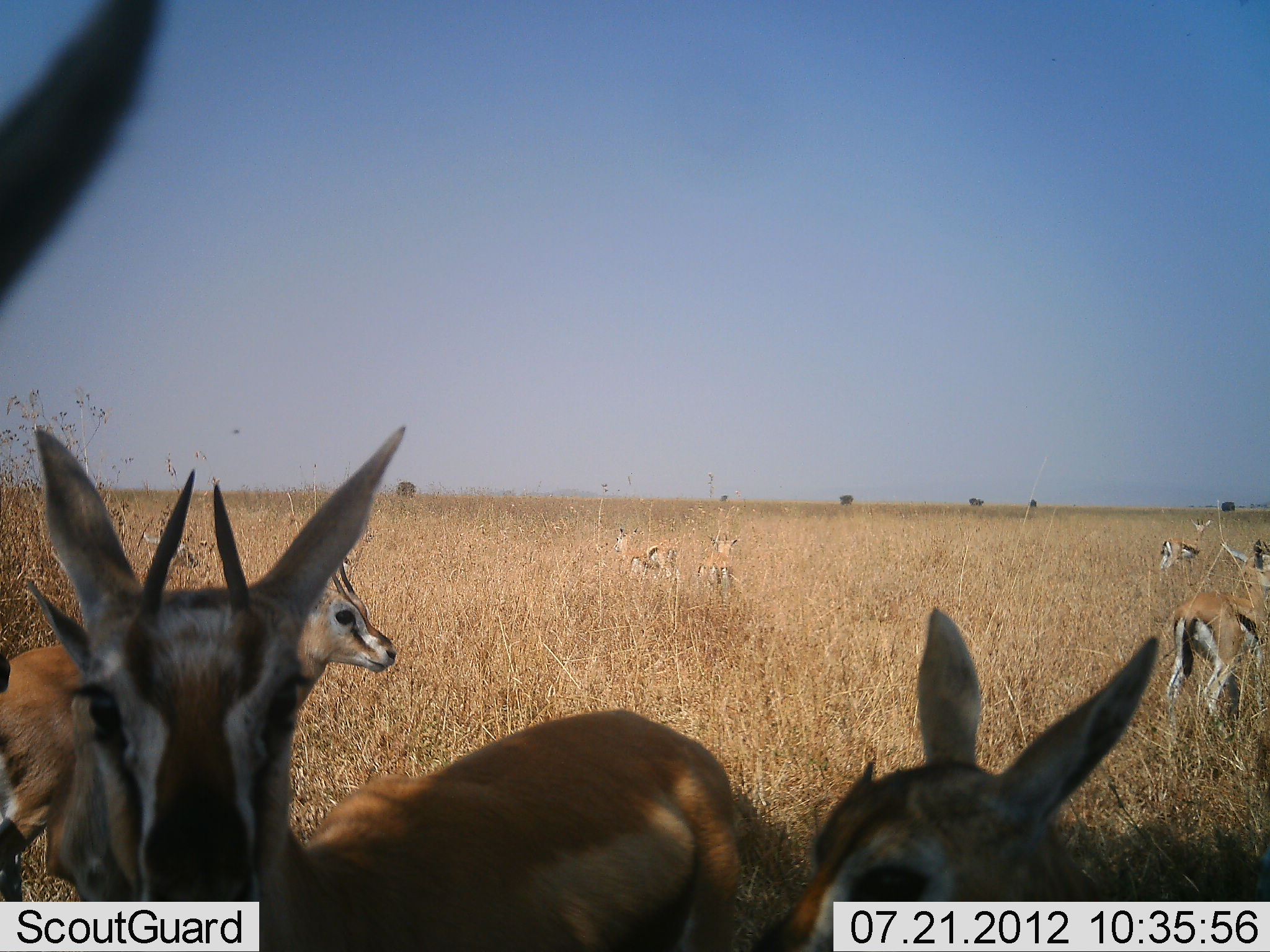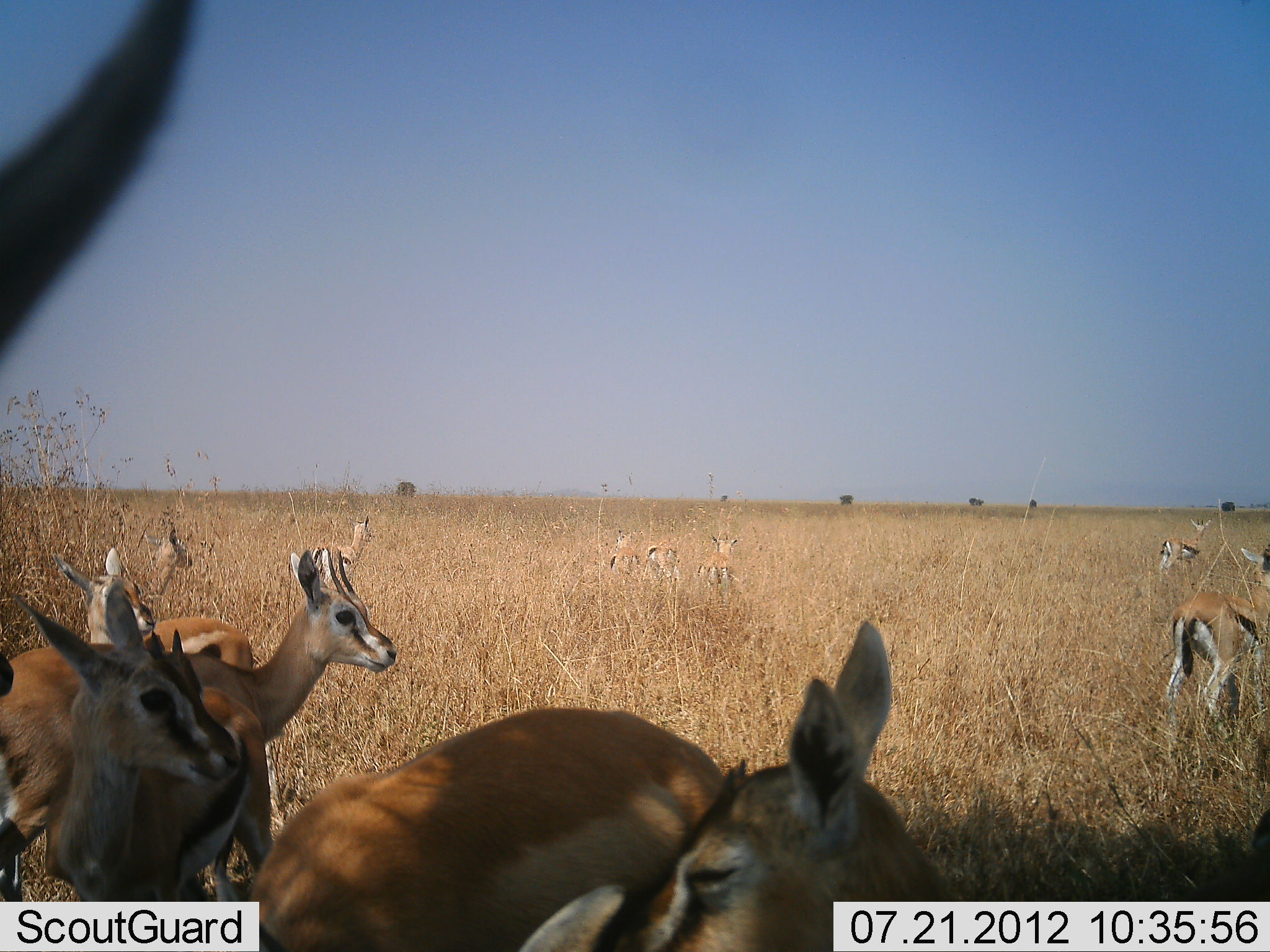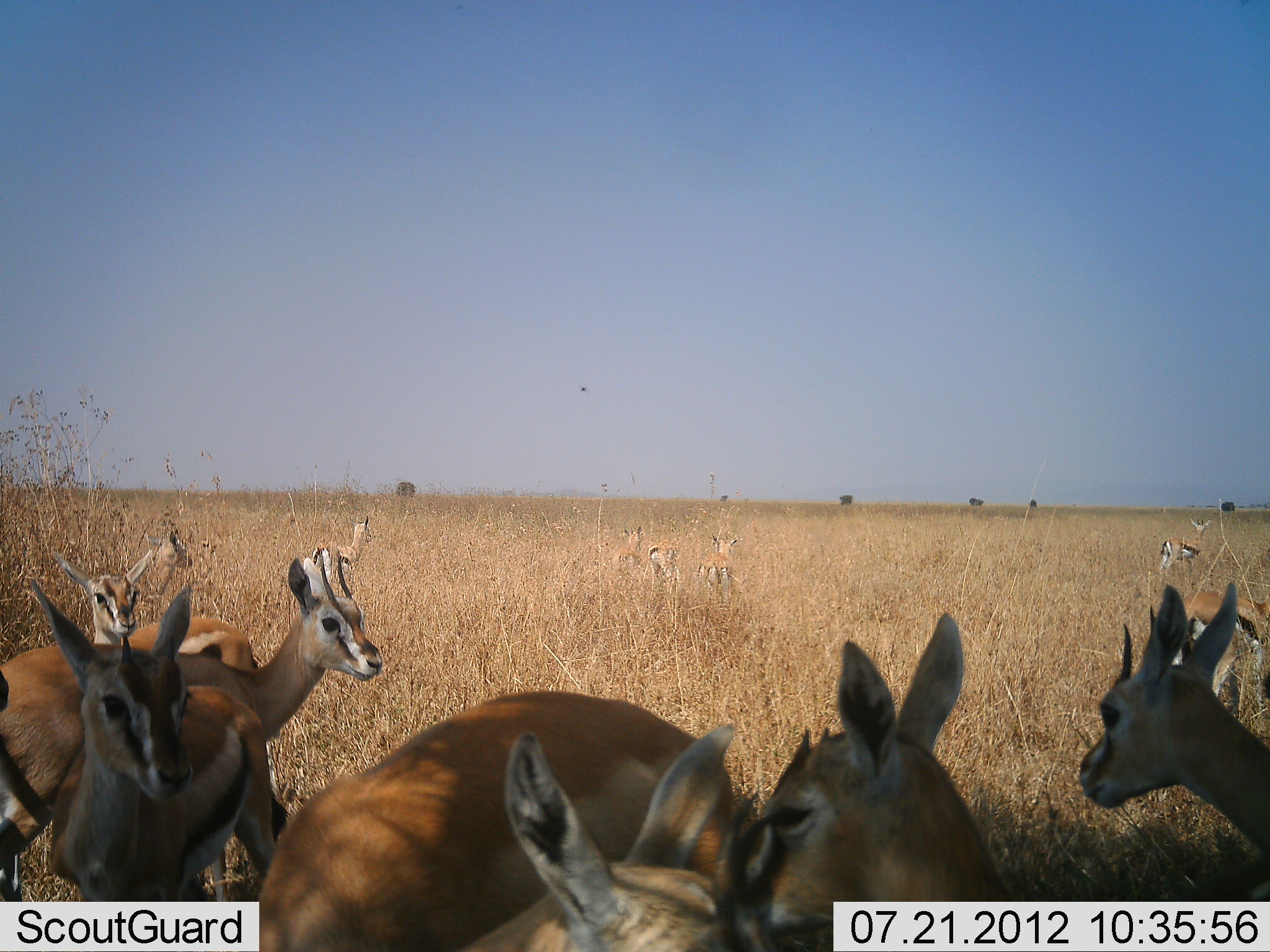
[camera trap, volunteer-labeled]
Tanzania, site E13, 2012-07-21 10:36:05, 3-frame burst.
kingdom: Animalia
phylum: Chordata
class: Mammalia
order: Artiodactyla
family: Bovidae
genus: Eudorcas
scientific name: Eudorcas thomsonii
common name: thomson's gazelle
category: gazellethomsons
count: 11-50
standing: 82%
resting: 18%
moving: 45%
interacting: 27%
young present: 9%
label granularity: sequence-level